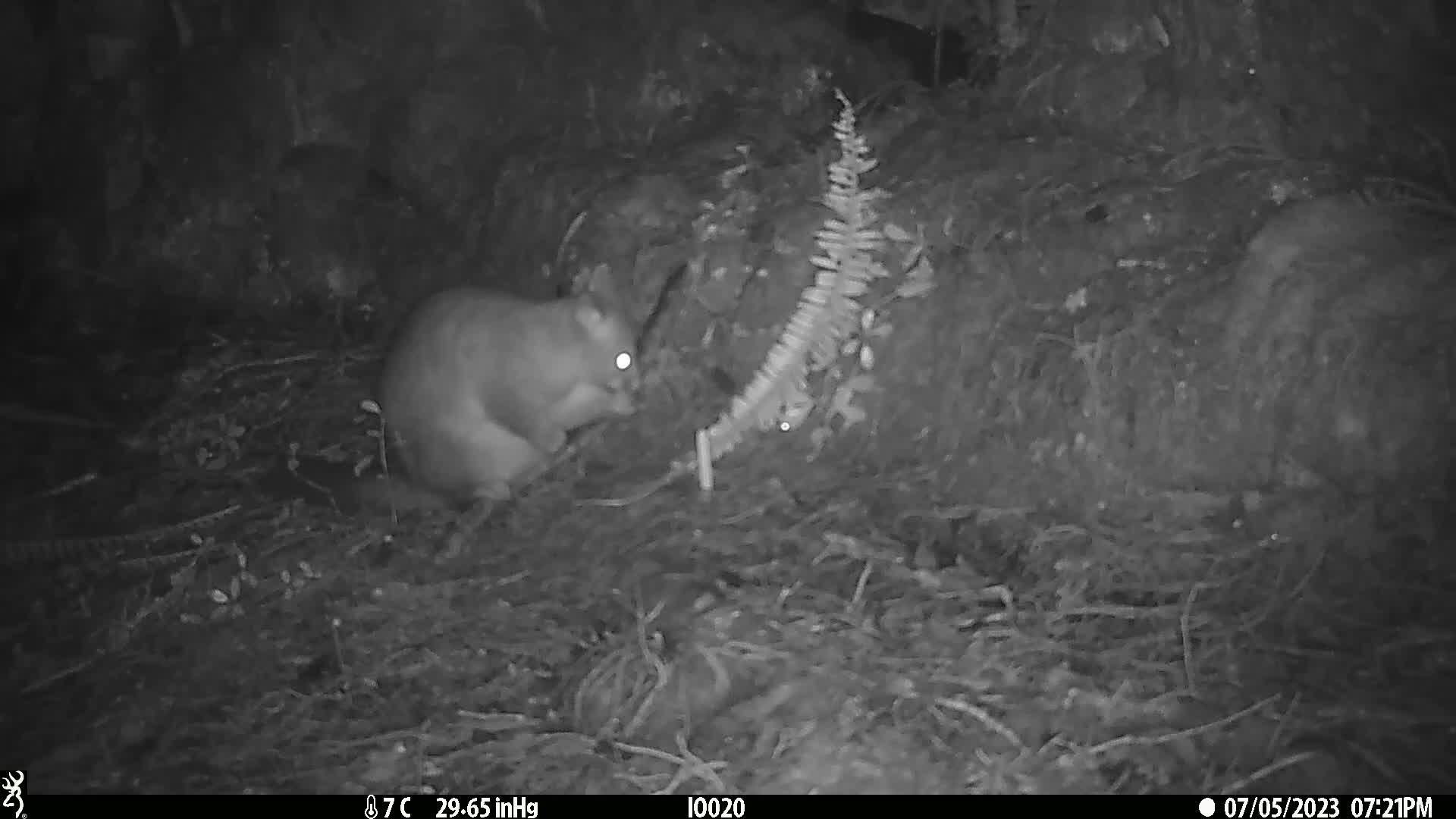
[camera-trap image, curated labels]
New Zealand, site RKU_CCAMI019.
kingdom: Animalia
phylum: Chordata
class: Mammalia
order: Diprotodontia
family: Phalangeridae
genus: Trichosurus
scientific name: Trichosurus vulpecula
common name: common brushtail possum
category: possum